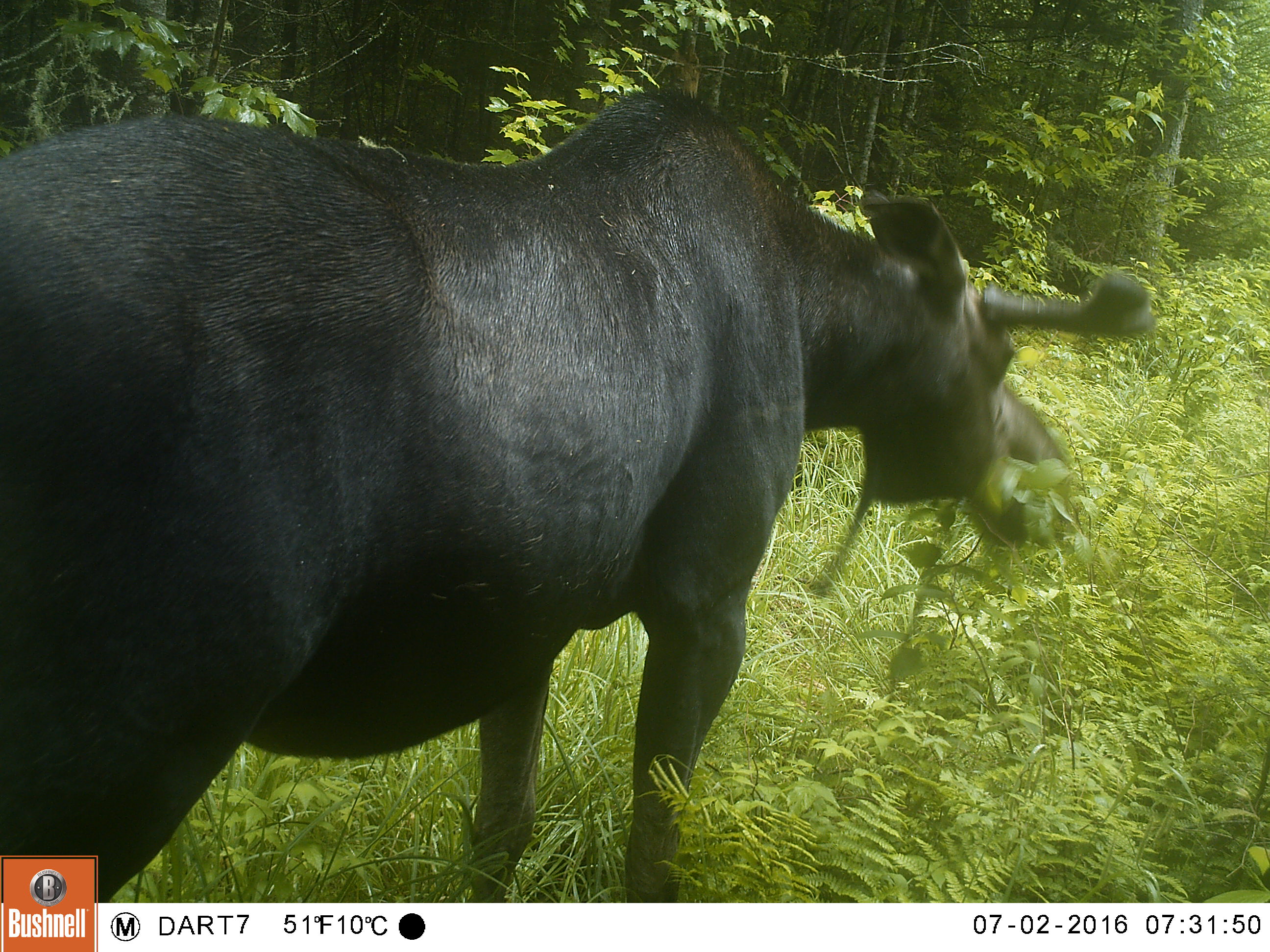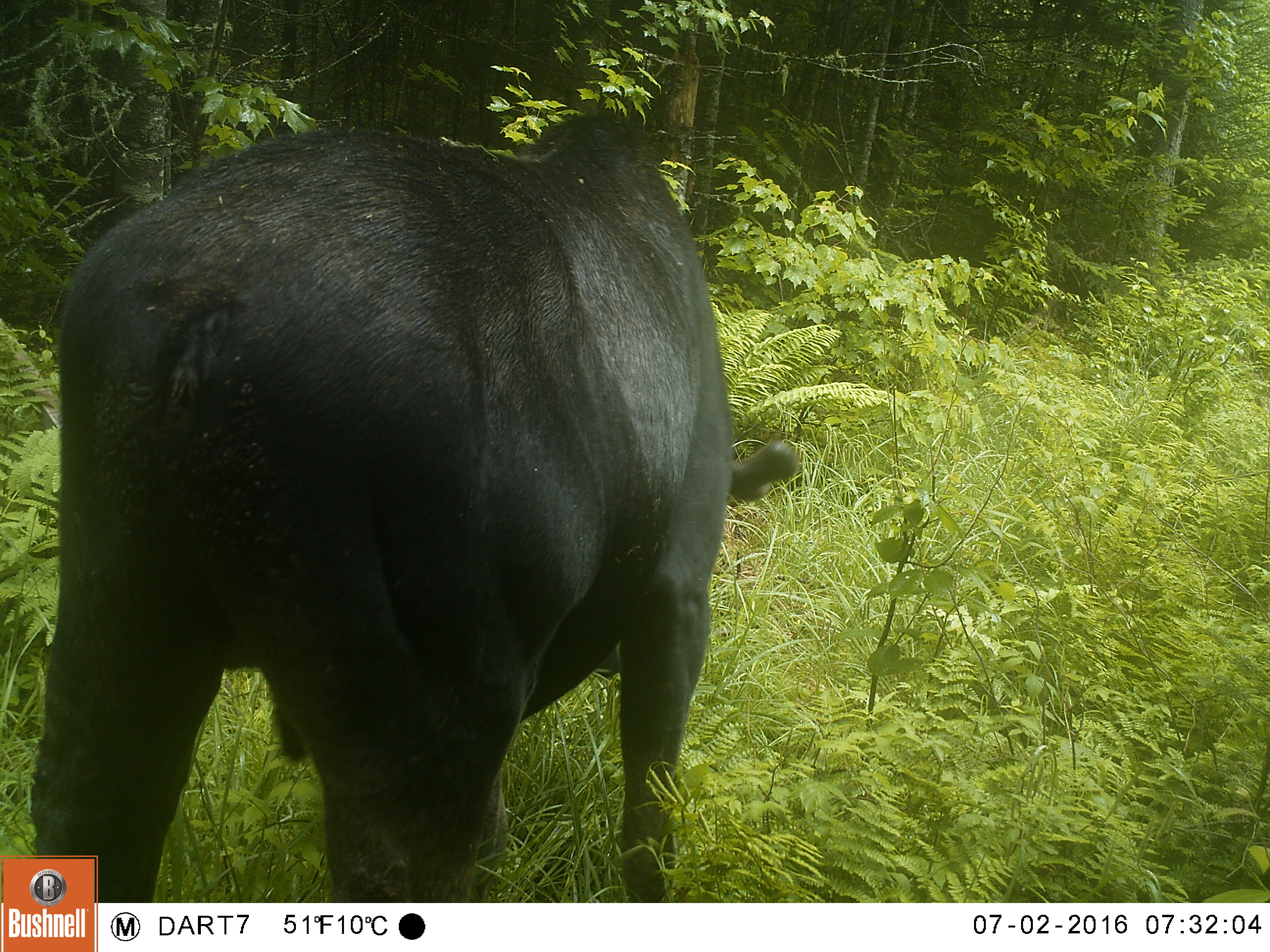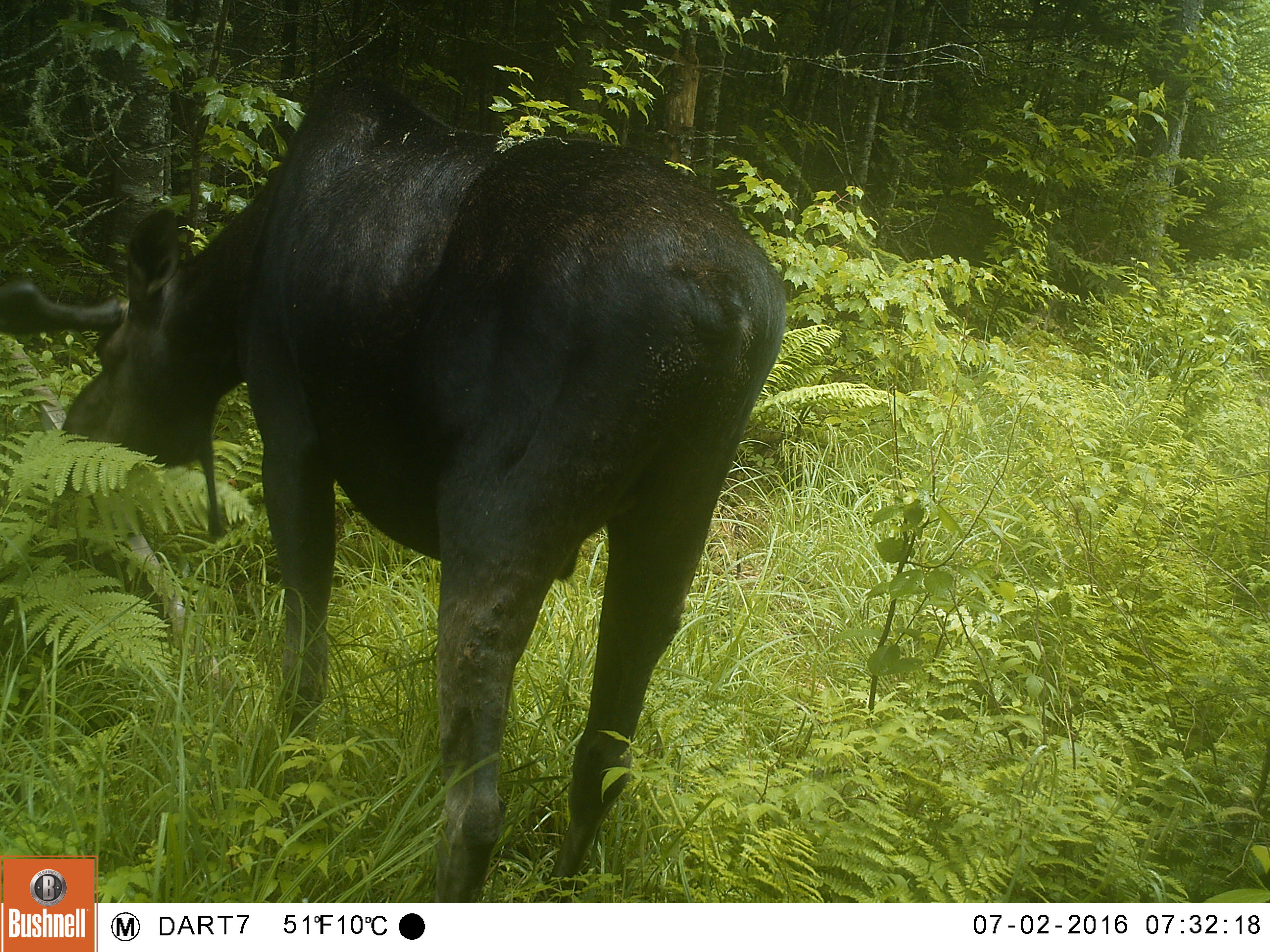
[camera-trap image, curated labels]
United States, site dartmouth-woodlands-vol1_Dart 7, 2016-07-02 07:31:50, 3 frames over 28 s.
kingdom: Animalia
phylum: Chordata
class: Mammalia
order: Artiodactyla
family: Cervidae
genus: Alces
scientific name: Alces alces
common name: moose